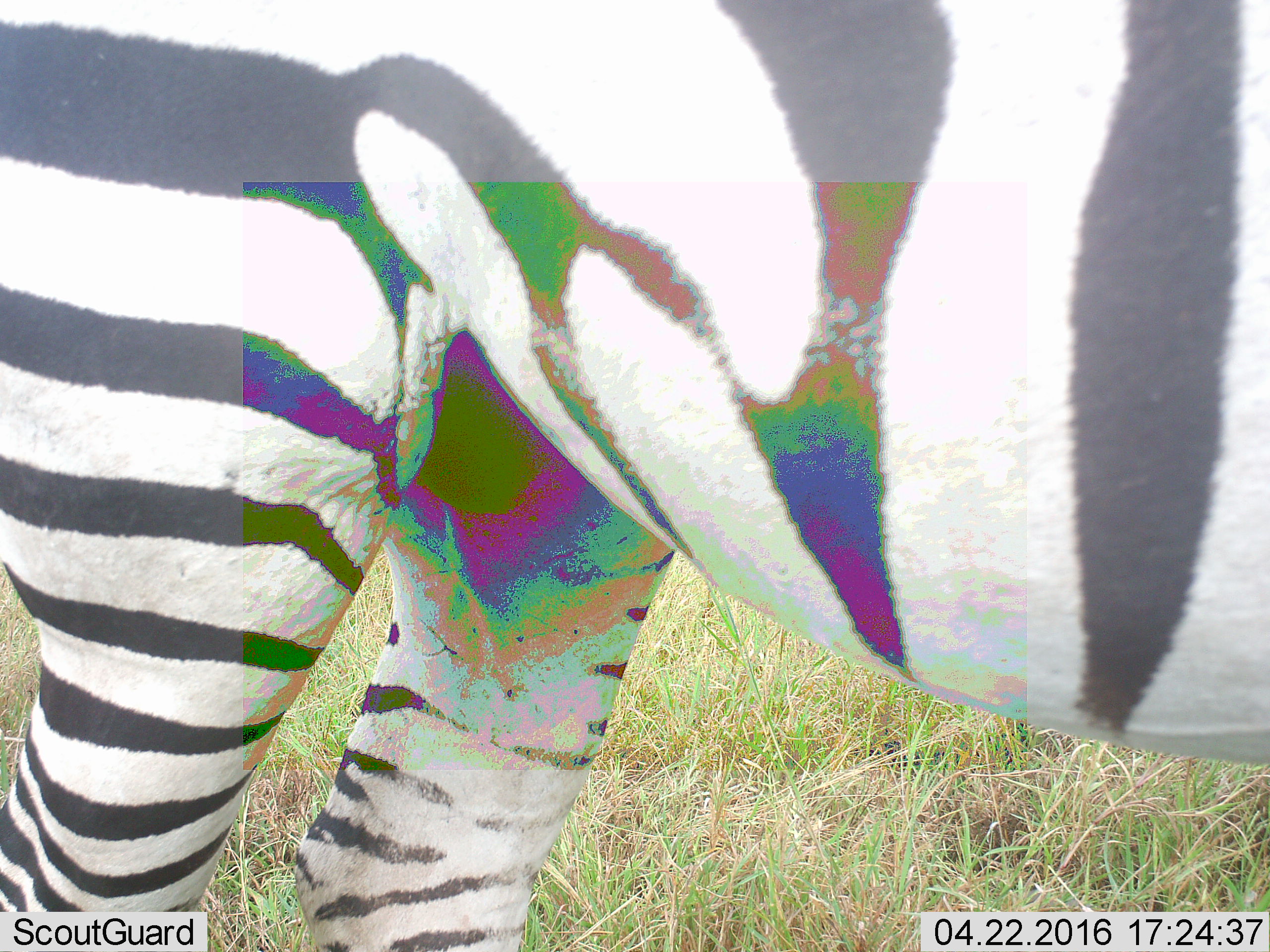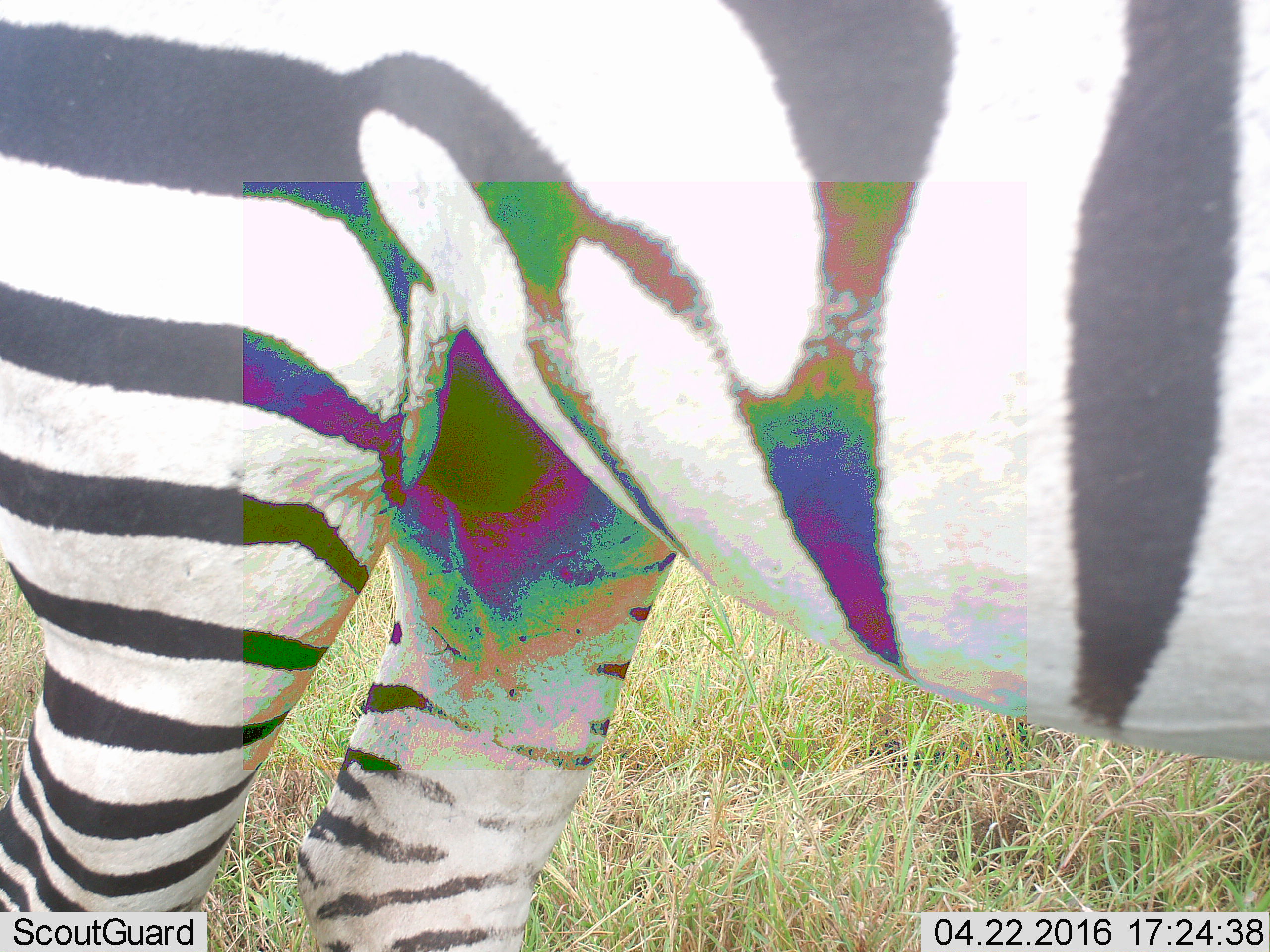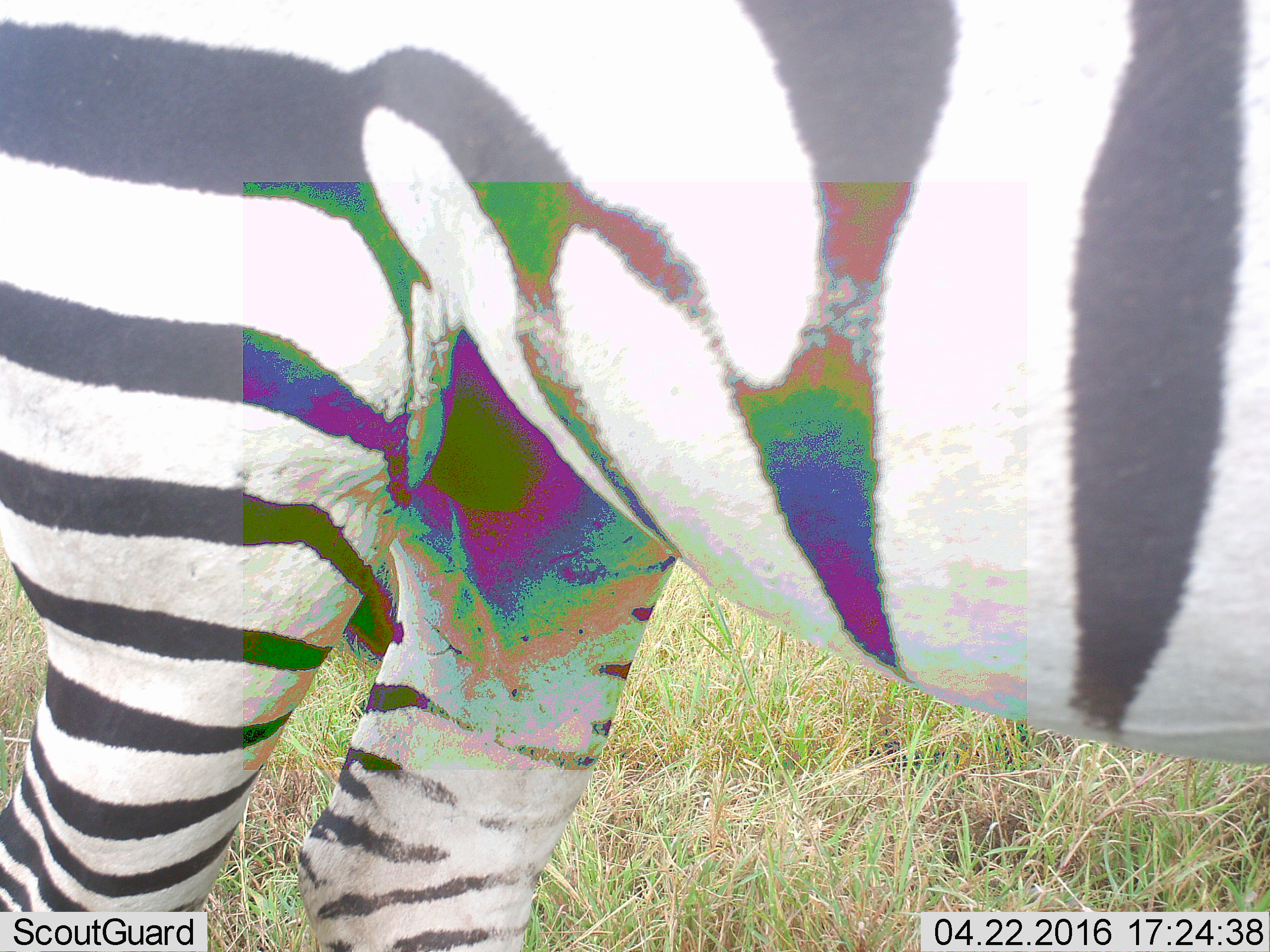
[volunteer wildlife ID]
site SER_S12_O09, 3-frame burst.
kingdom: Animalia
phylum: Chordata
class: Mammalia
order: Perissodactyla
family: Equidae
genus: Equus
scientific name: Equus quagga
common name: plains zebra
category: zebraplains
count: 1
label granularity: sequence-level